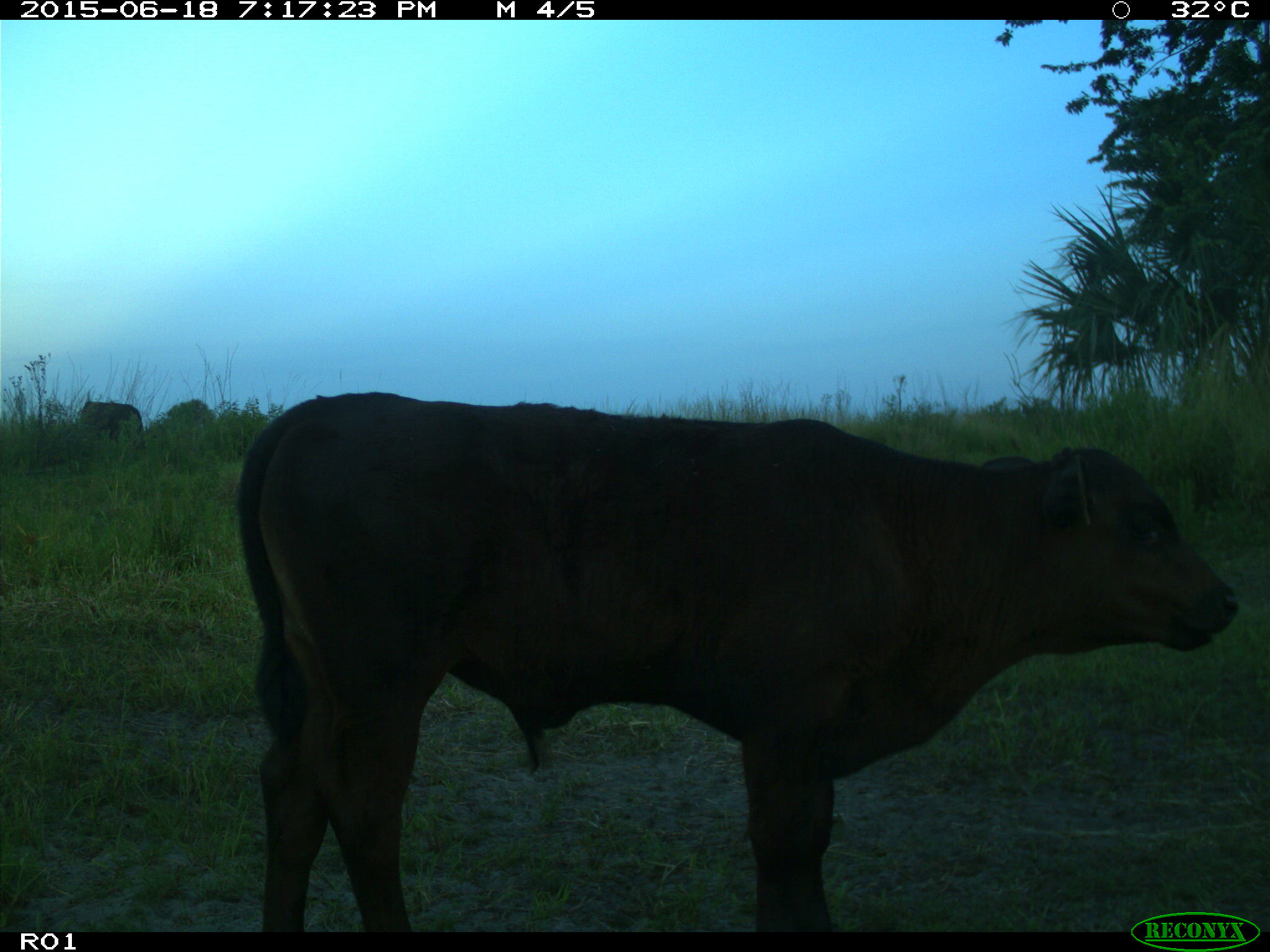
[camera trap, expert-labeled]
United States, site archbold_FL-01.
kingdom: Animalia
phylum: Chordata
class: Mammalia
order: Artiodactyla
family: Bovidae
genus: Bos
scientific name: Bos taurus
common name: domestic cow